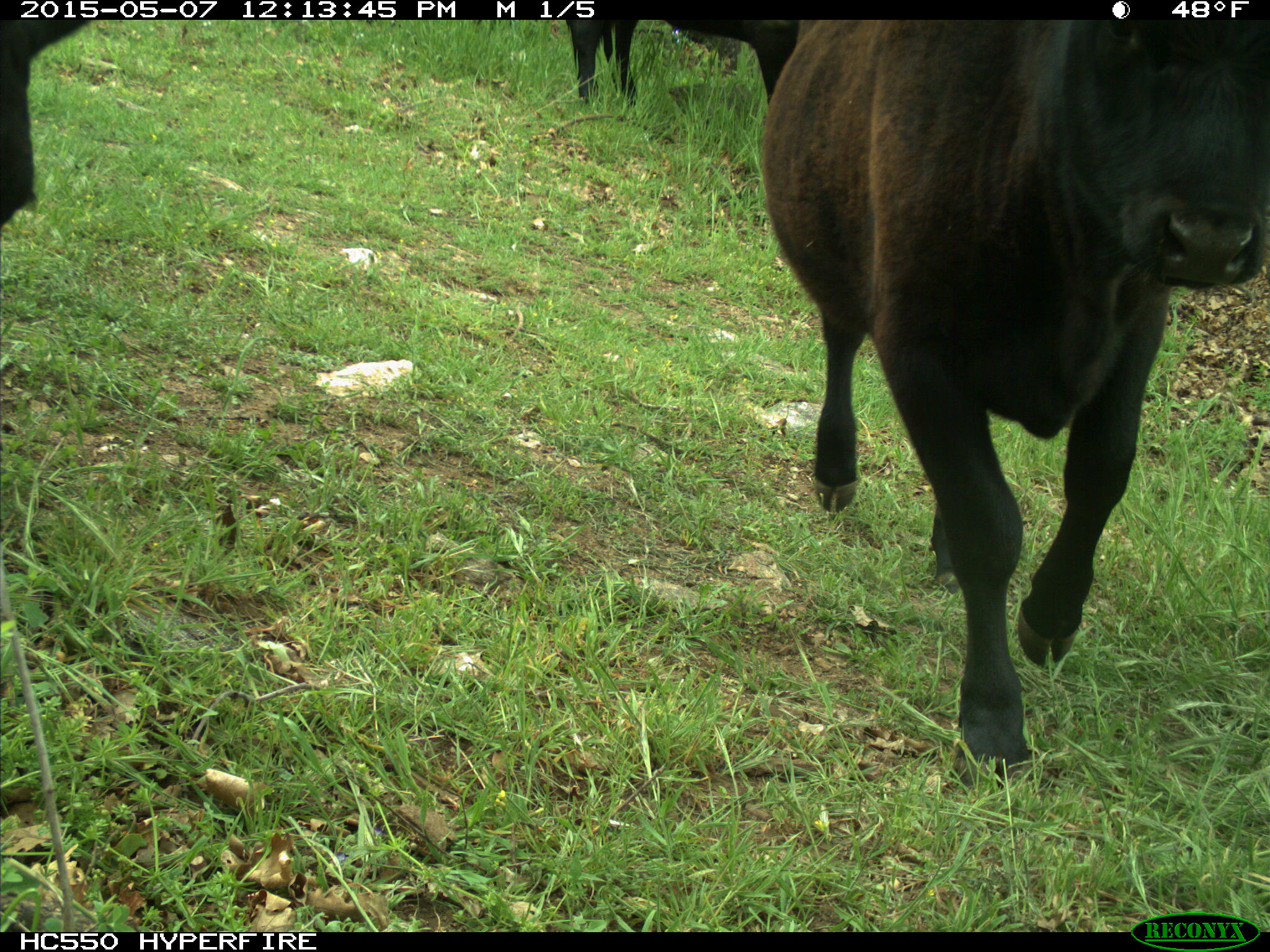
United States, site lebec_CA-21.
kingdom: Animalia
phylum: Chordata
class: Mammalia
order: Artiodactyla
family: Bovidae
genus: Bos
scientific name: Bos taurus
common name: domestic cow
Bos taurus (domestic cow).